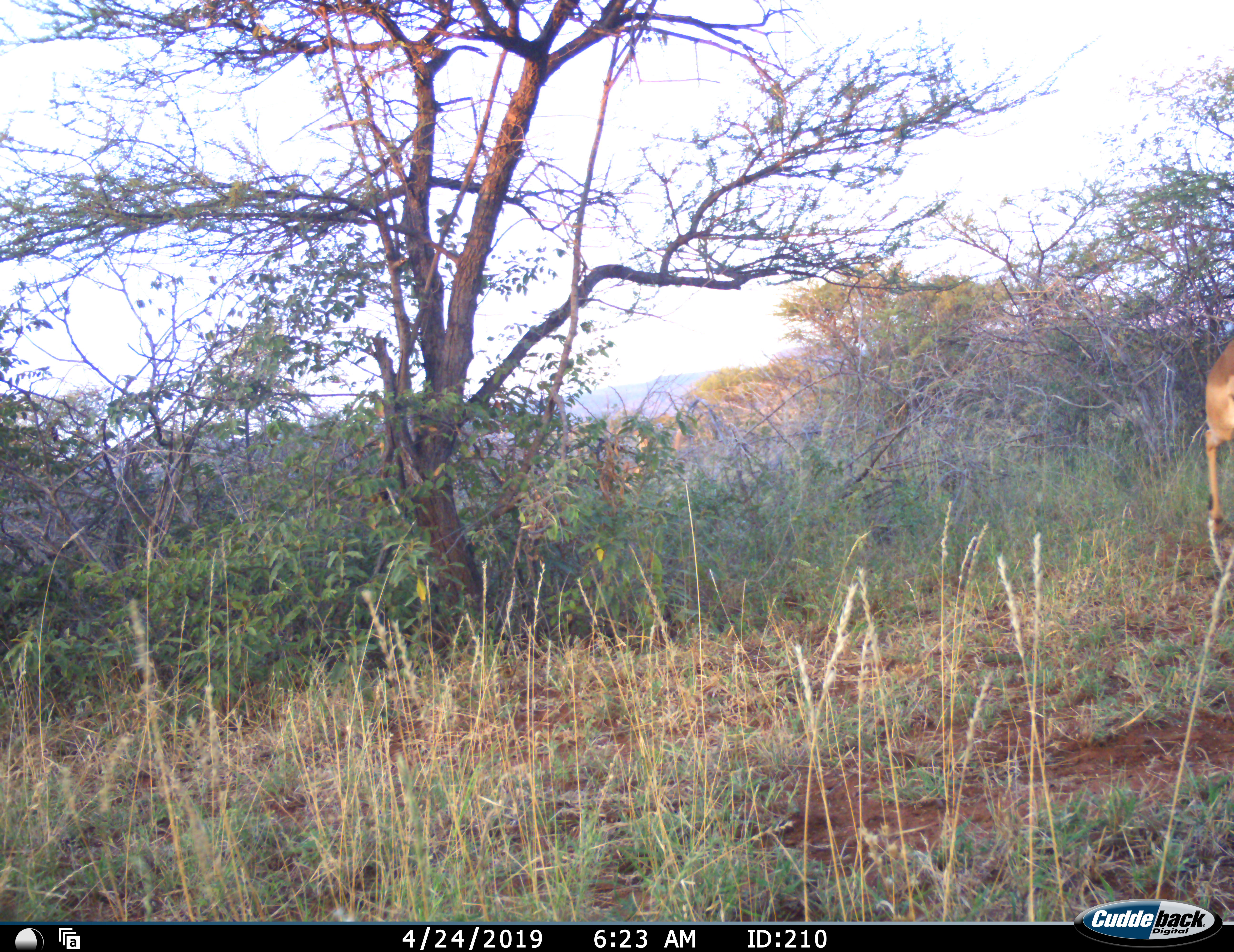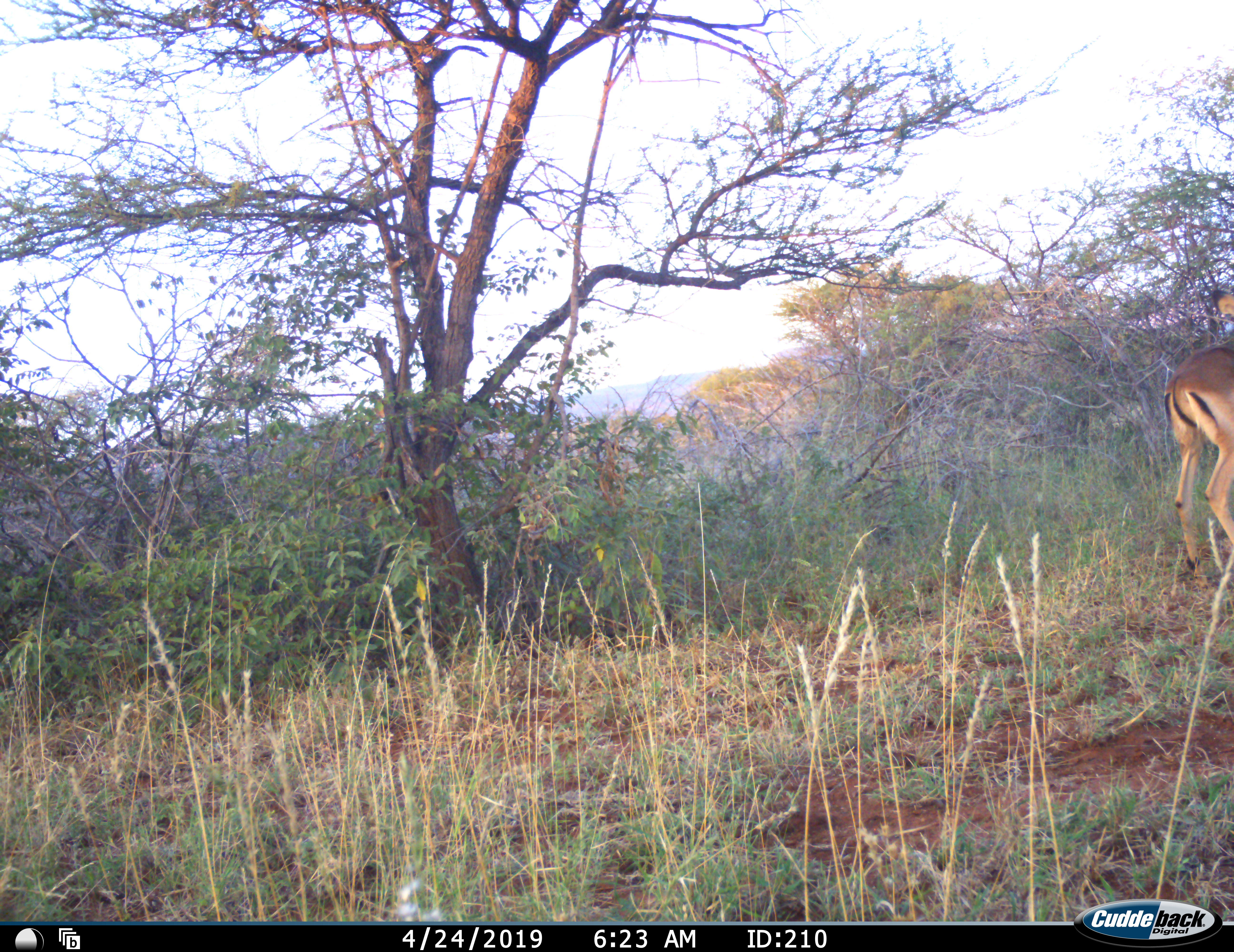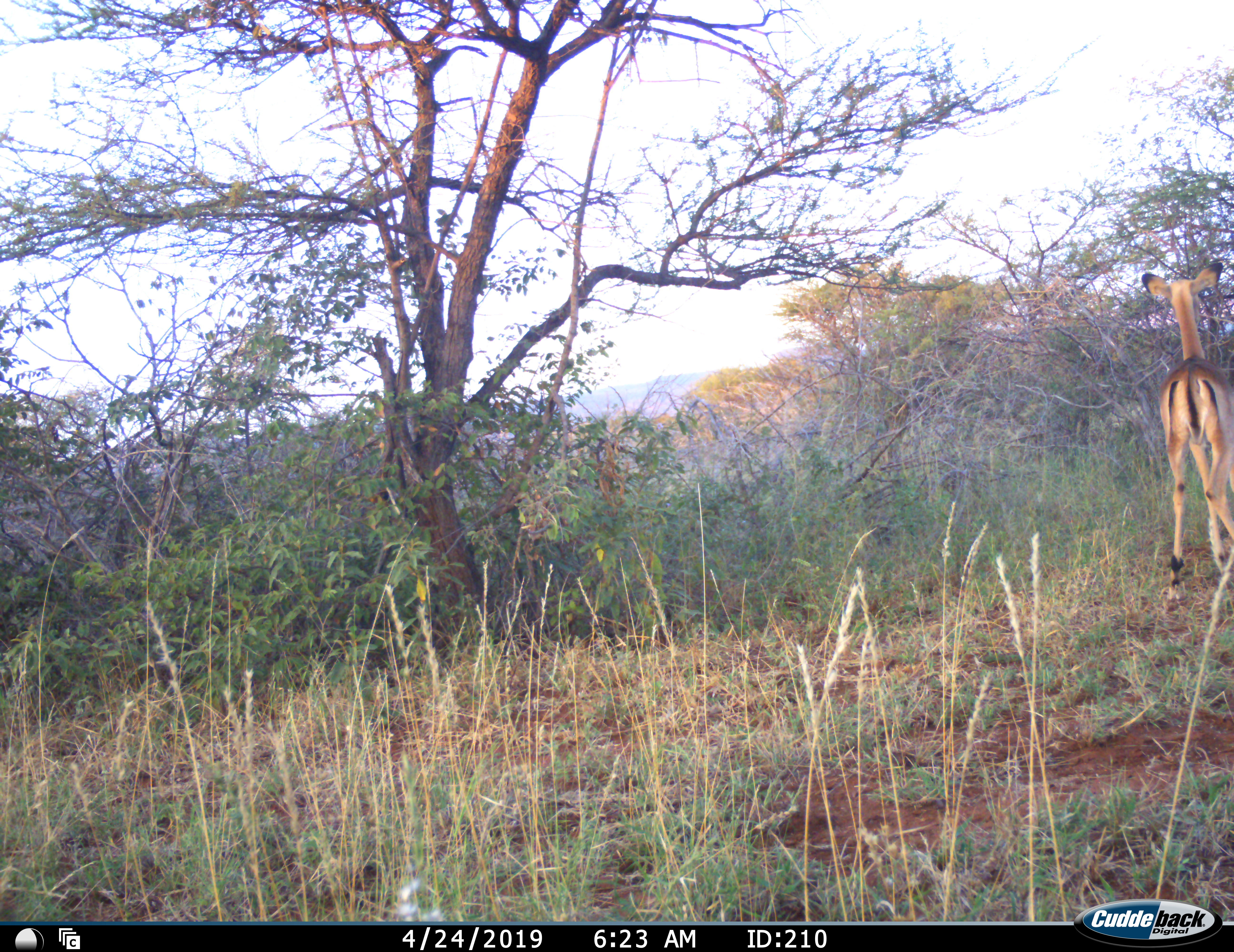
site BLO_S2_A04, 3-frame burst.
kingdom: Animalia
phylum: Chordata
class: Mammalia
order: Artiodactyla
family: Bovidae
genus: Aepyceros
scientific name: Aepyceros melampus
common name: impala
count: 1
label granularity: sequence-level